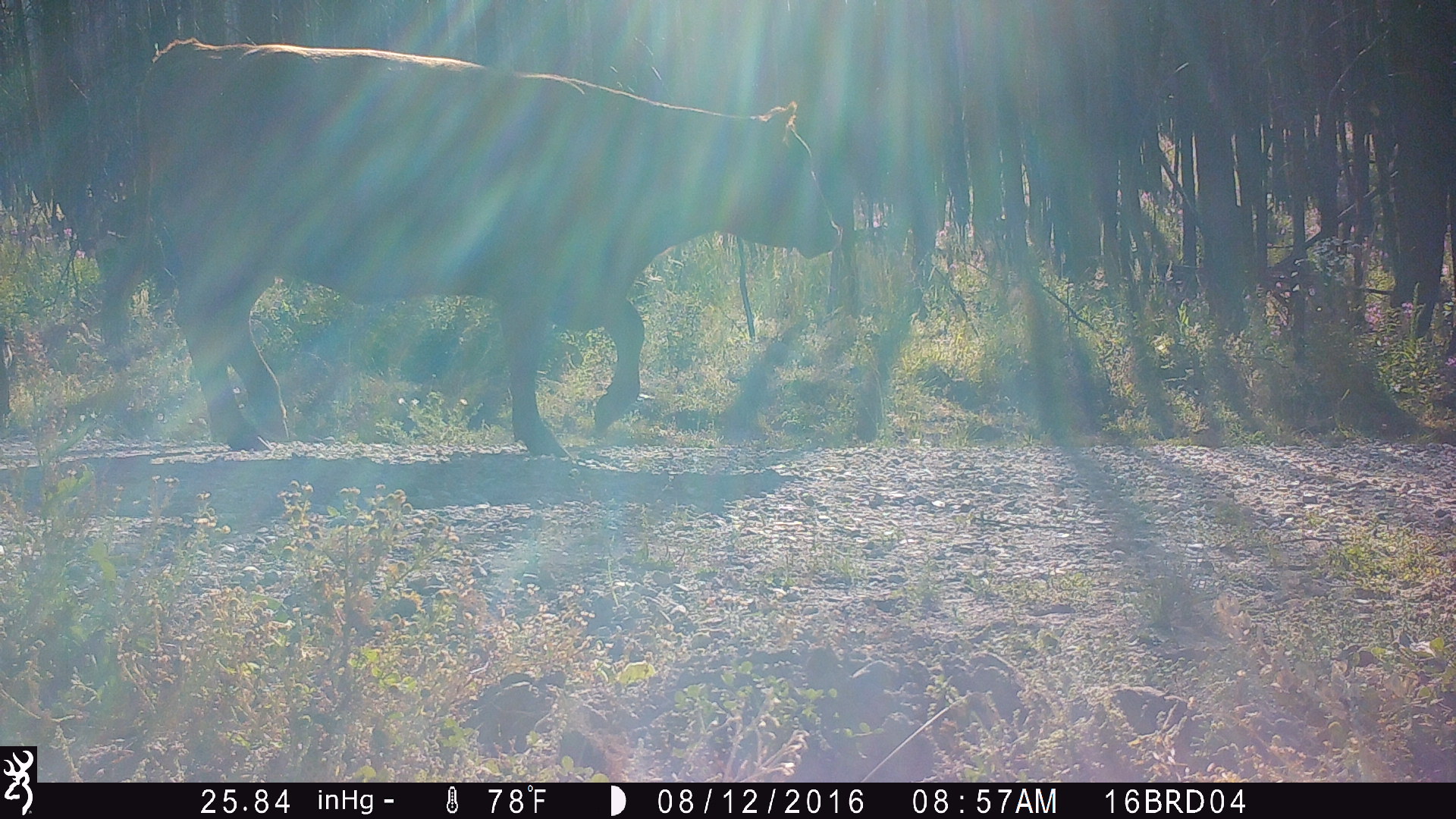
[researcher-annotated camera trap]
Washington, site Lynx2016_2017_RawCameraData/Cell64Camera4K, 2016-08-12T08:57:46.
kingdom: Animalia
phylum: Chordata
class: Mammalia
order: Artiodactyla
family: Bovidae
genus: Bos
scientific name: Bos taurus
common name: domestic cattle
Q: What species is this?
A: Domestic cattle (Bos taurus).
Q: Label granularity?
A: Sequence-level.